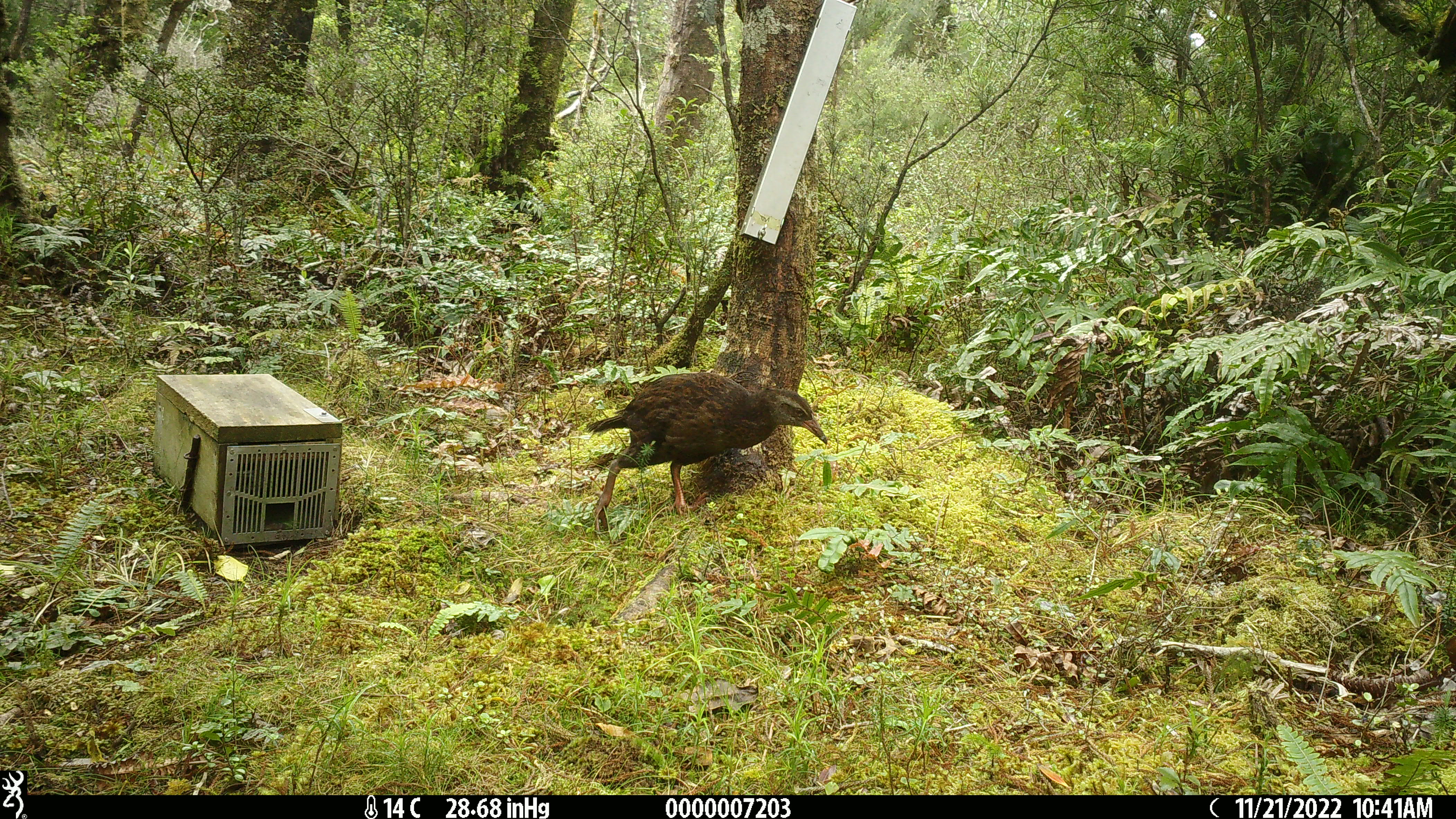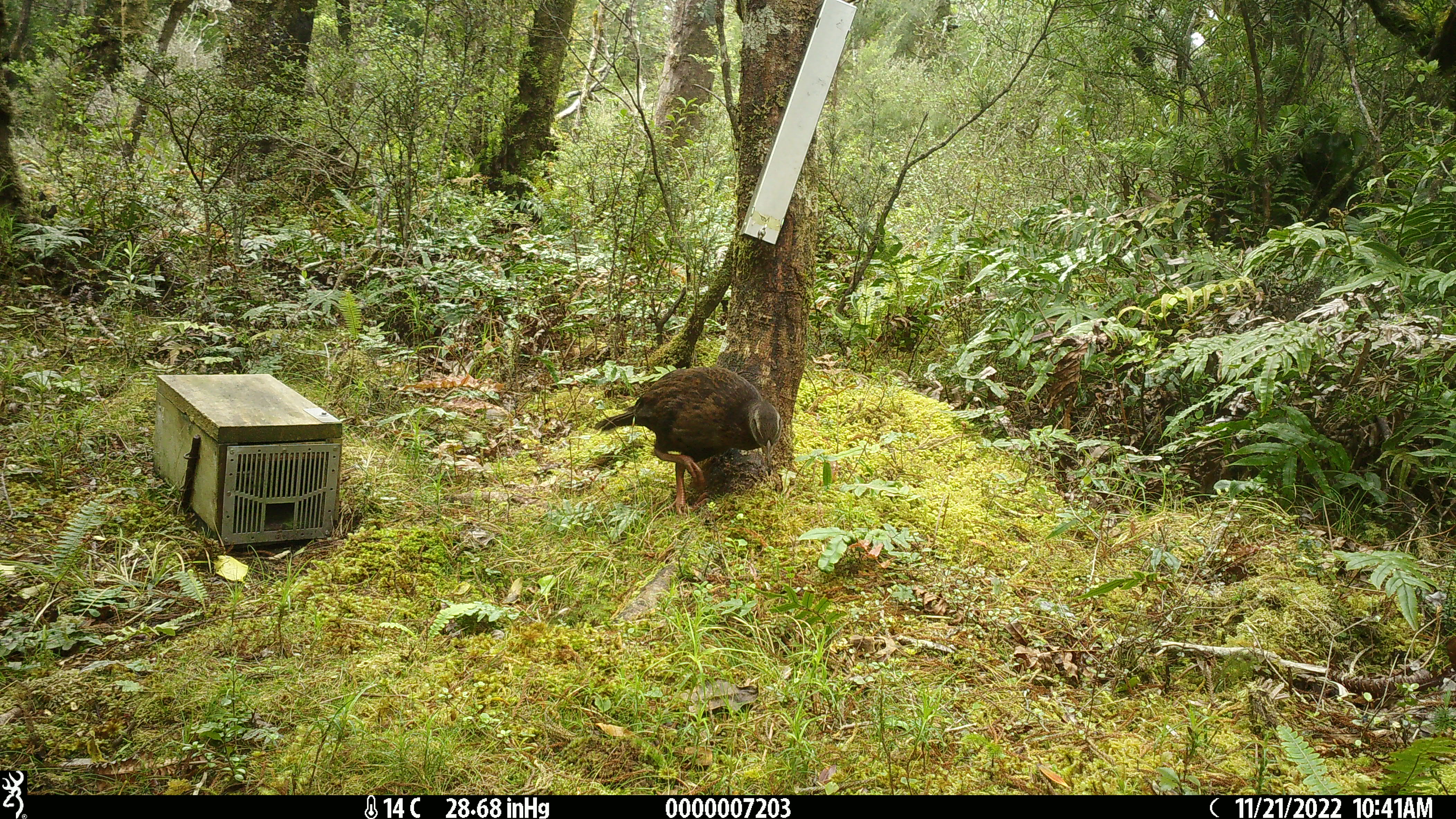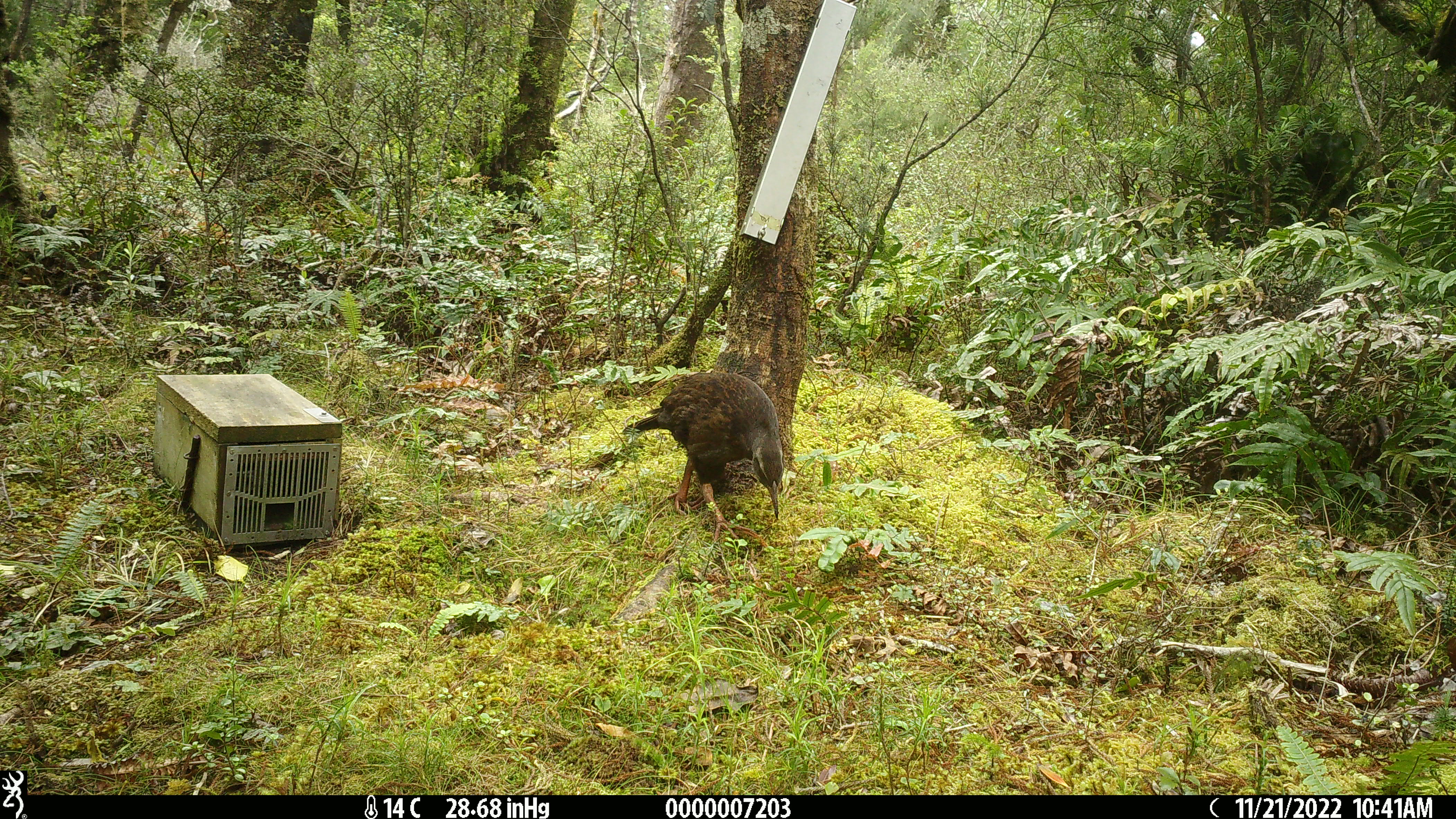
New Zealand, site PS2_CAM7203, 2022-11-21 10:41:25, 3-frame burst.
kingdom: Animalia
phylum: Chordata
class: Aves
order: Gruiformes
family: Rallidae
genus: Gallirallus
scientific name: Gallirallus australis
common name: weka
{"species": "weka (Gallirallus australis)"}